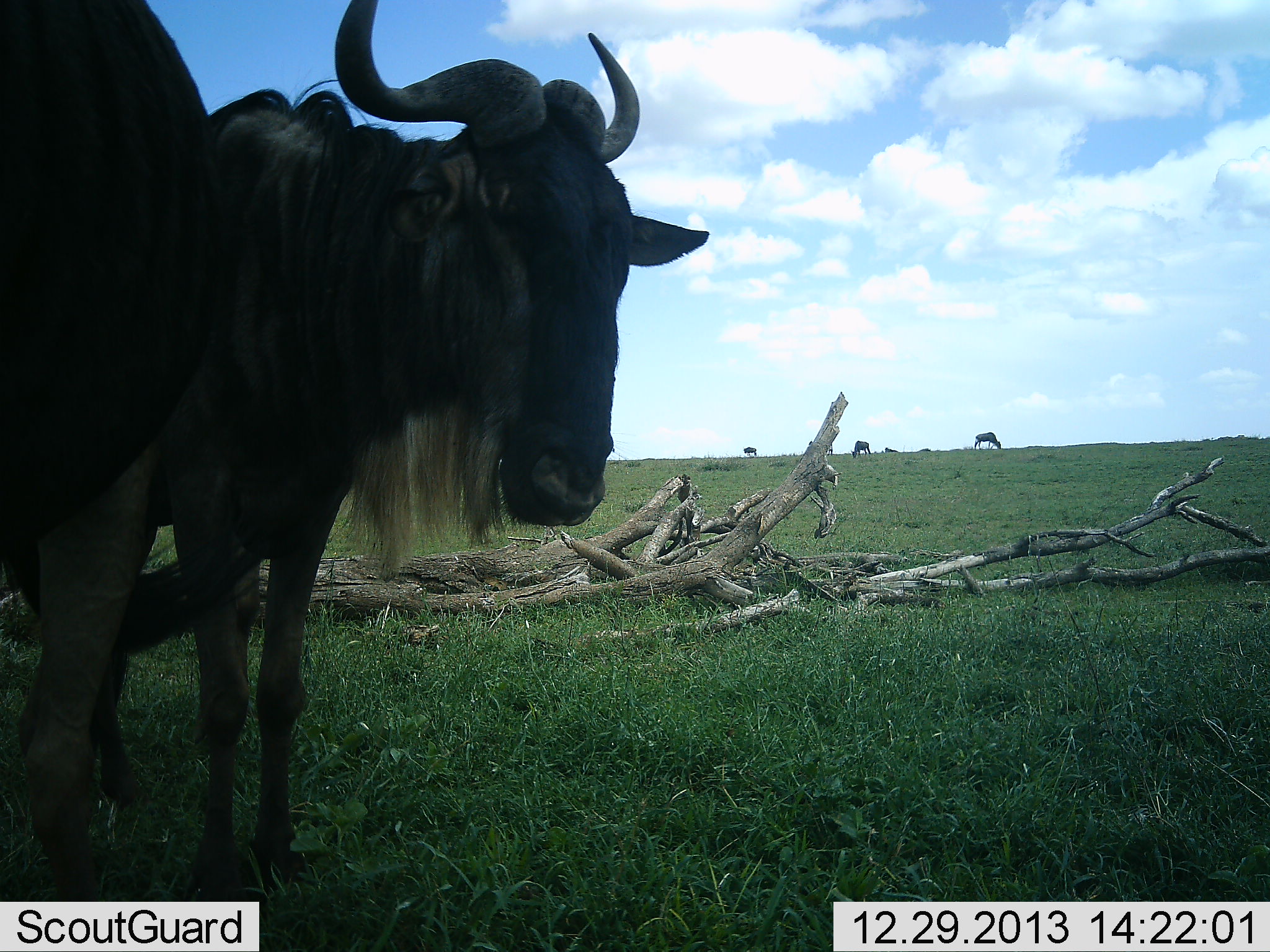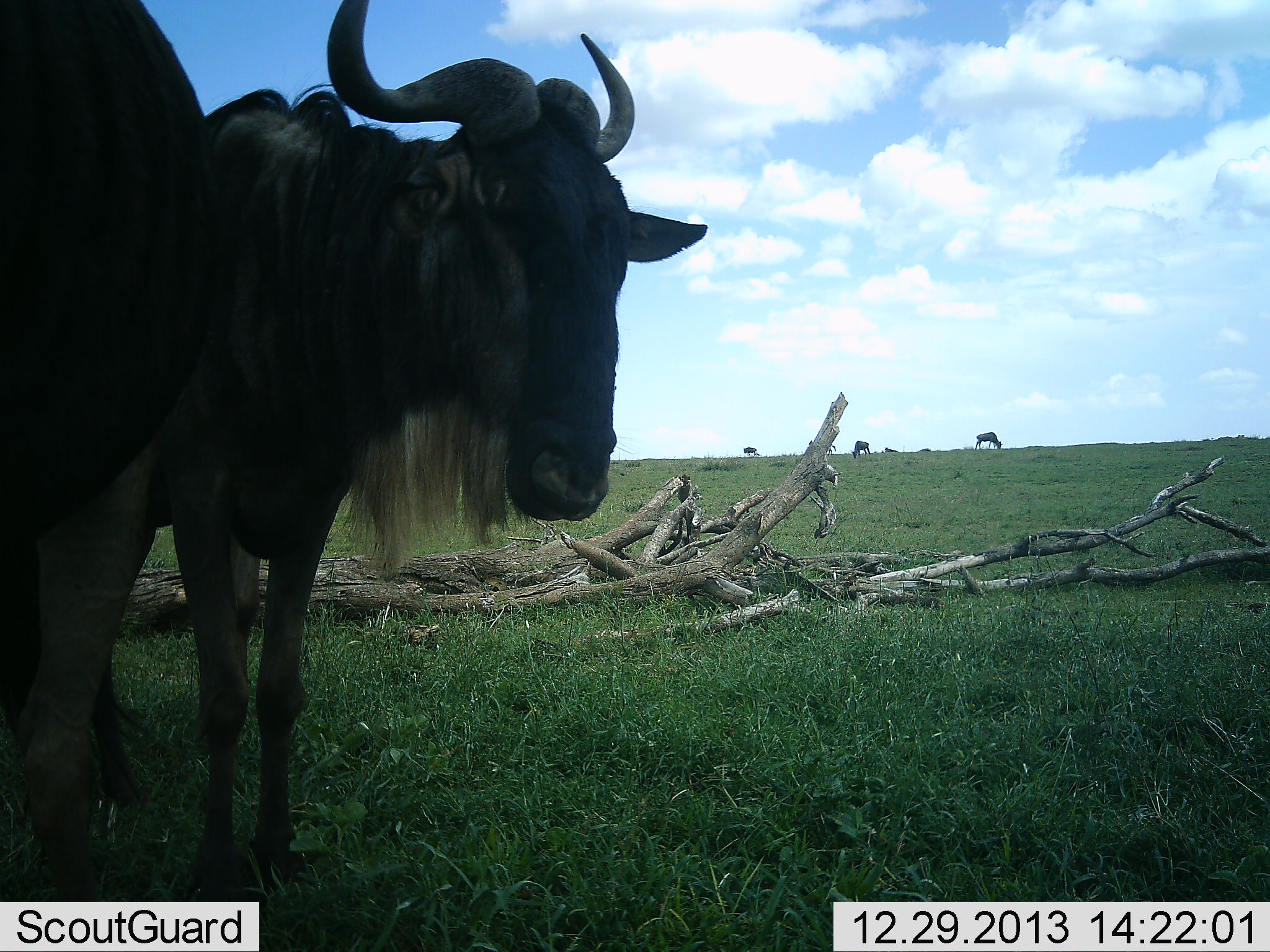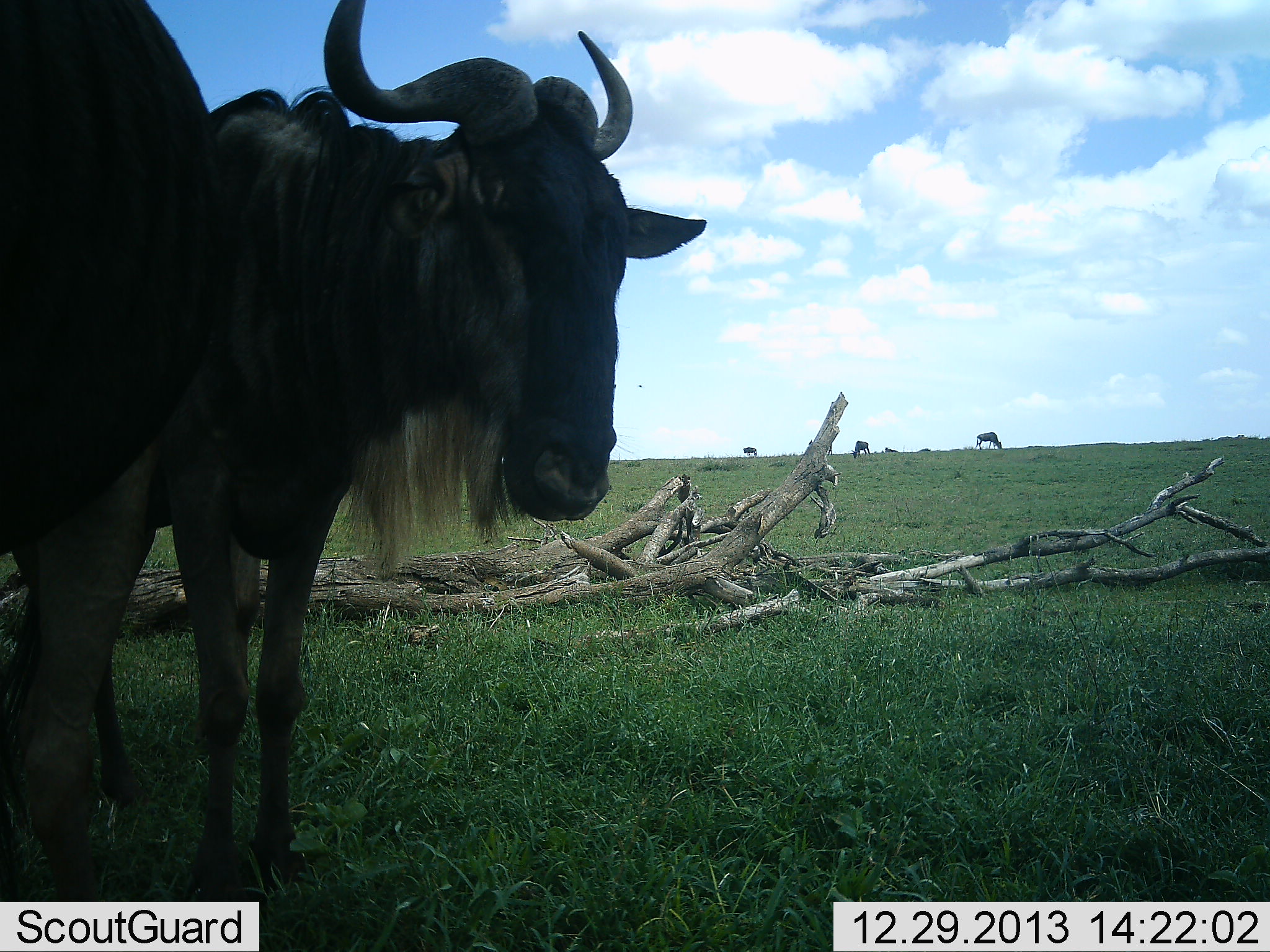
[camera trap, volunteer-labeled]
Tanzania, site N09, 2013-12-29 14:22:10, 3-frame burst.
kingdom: Animalia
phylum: Chordata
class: Mammalia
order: Artiodactyla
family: Bovidae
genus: Connochaetes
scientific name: Connochaetes taurinus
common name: blue wildebeest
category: wildebeest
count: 5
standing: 90%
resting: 10%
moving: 0%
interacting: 0%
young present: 0%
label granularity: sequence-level